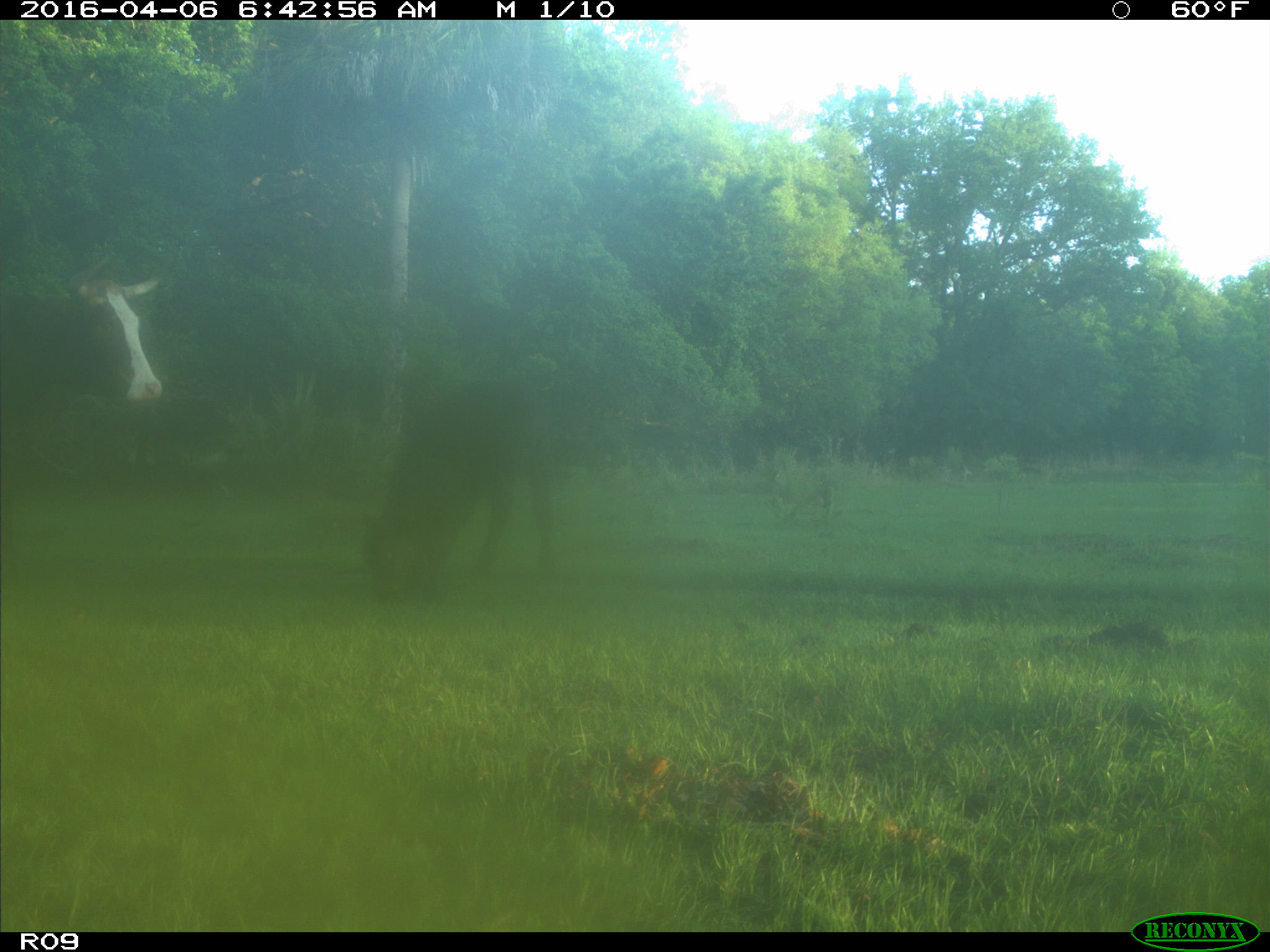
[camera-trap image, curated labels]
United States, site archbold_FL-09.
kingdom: Animalia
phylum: Chordata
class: Mammalia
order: Artiodactyla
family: Bovidae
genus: Bos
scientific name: Bos taurus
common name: domestic cow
Bos taurus (domestic cow).